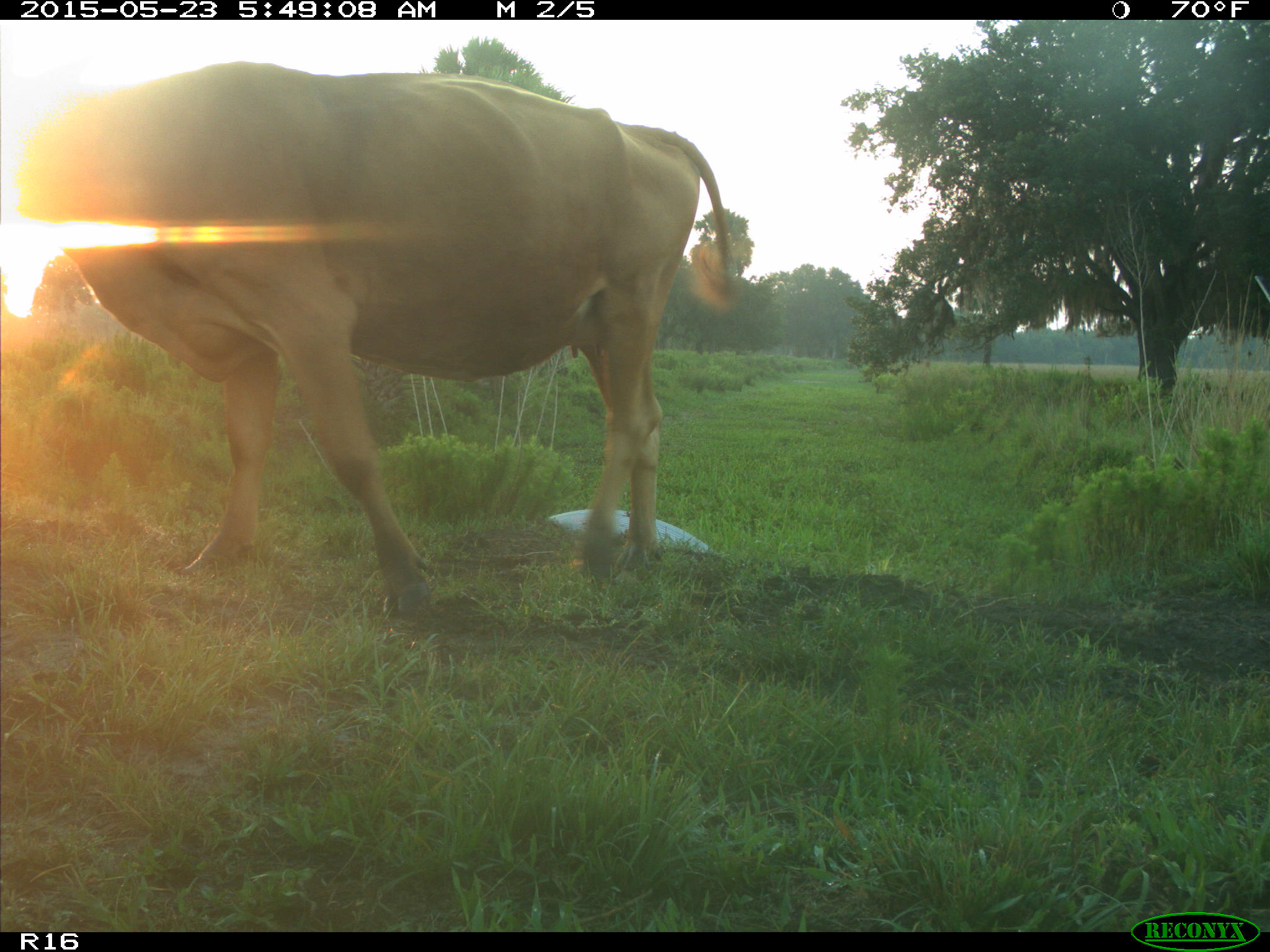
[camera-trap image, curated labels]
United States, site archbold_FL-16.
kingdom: Animalia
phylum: Chordata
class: Mammalia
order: Artiodactyla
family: Bovidae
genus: Bos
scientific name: Bos taurus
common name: domestic cow